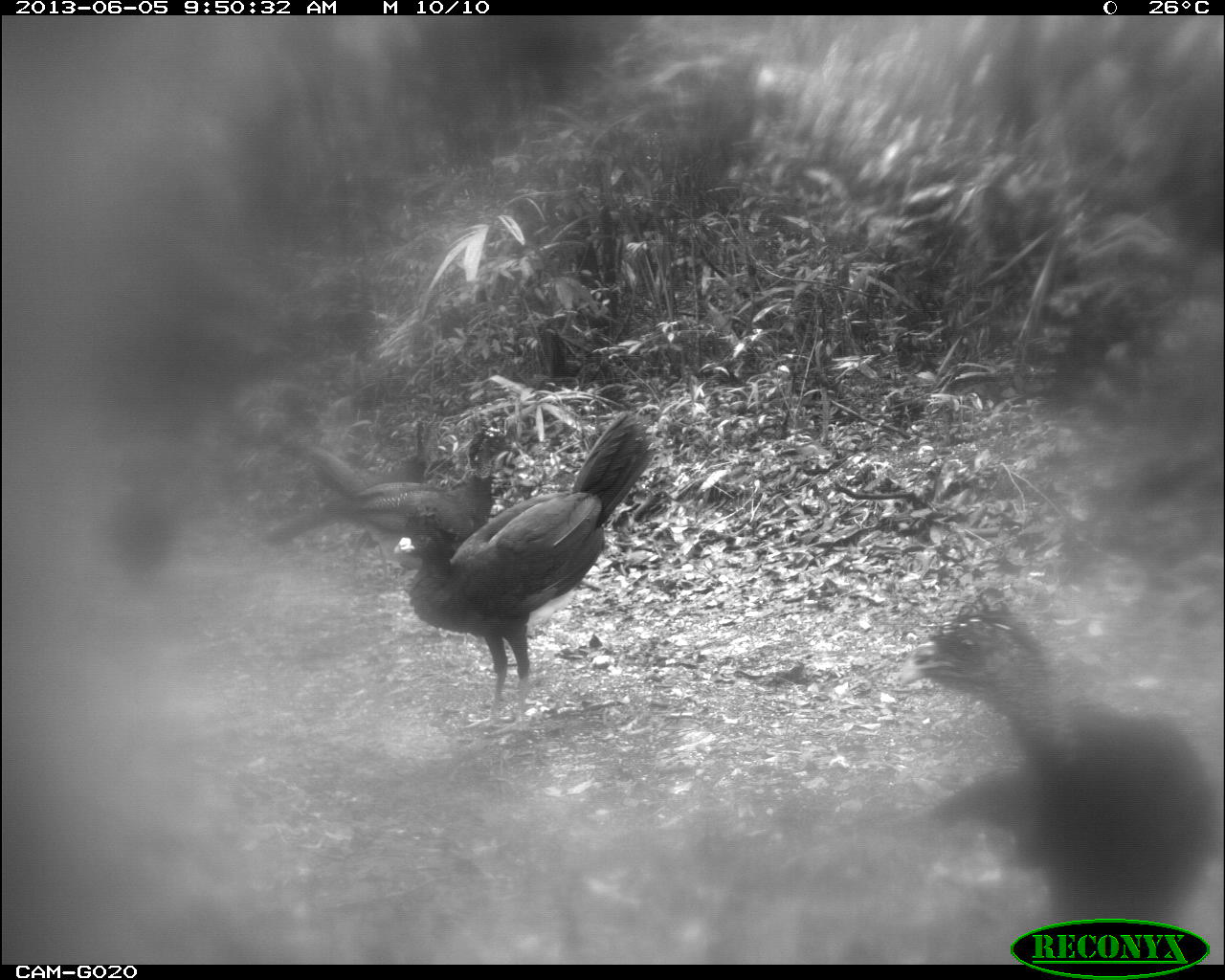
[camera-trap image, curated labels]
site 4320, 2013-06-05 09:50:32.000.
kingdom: Animalia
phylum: Chordata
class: Aves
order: Galliformes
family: Cracidae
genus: Crax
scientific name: Crax rubra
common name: great curassow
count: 4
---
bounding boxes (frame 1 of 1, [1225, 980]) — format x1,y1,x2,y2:
crax rubra: 912,610,1225,951; 391,407,657,727; 261,422,517,542; 285,419,456,581; 92,453,187,599